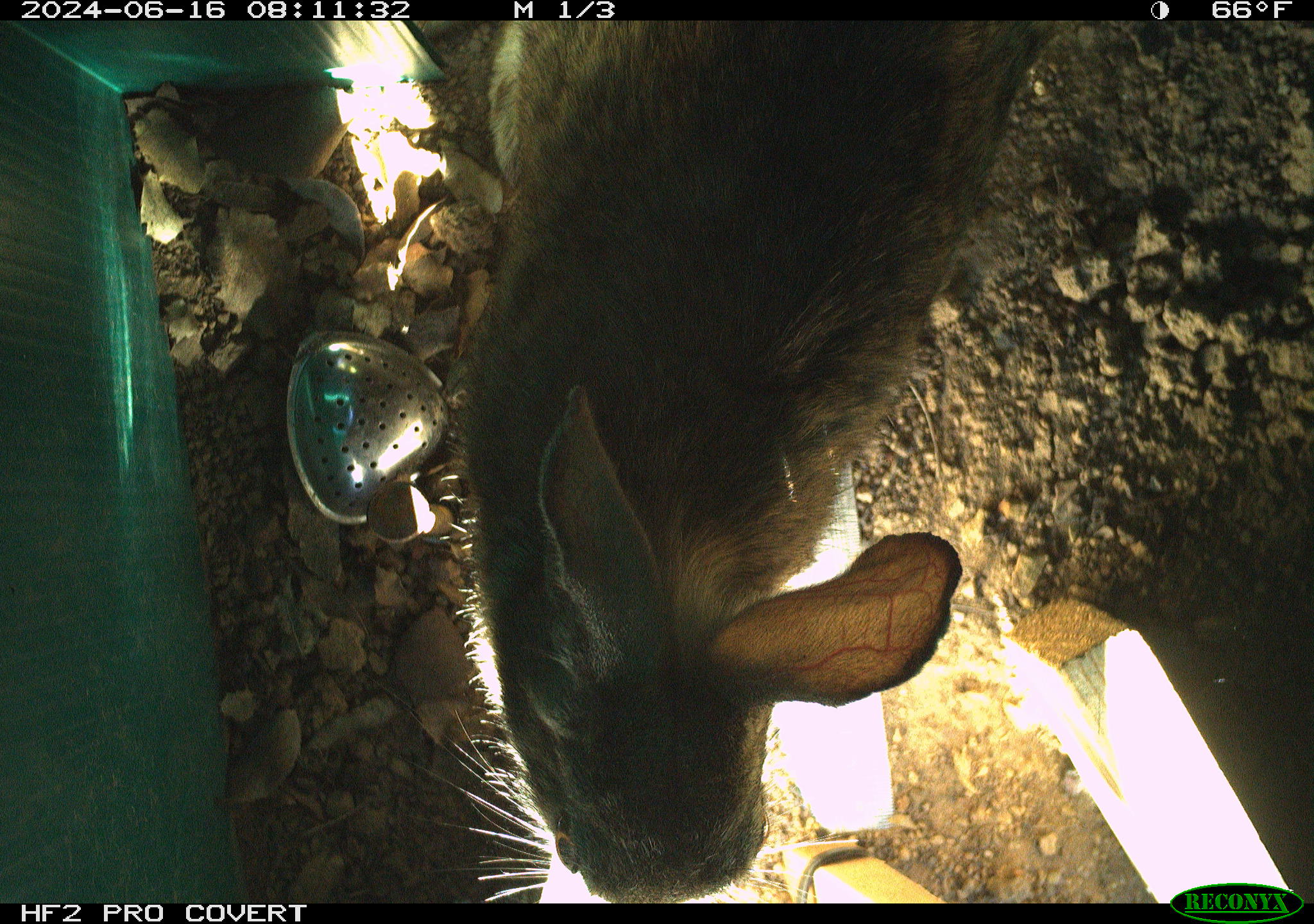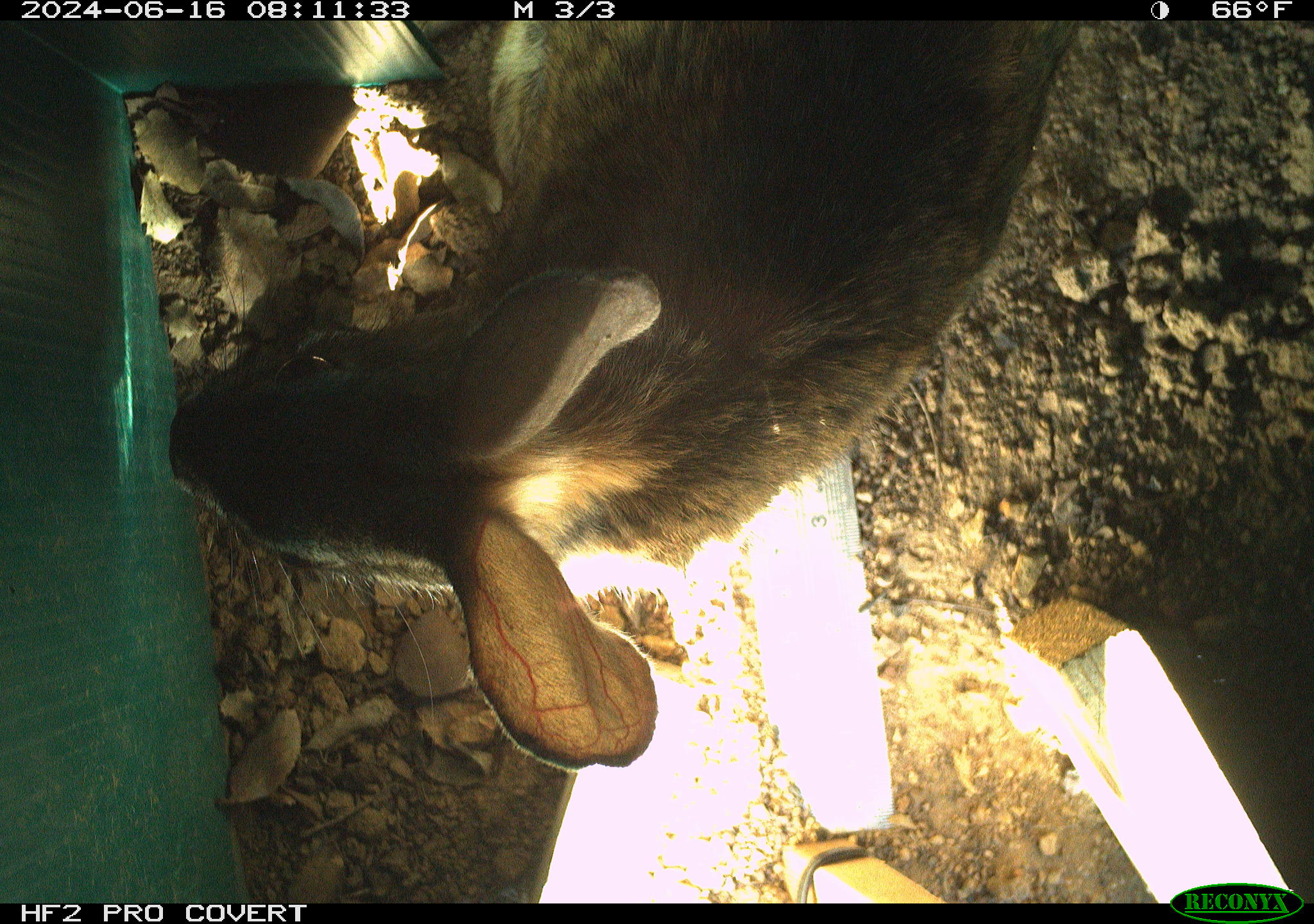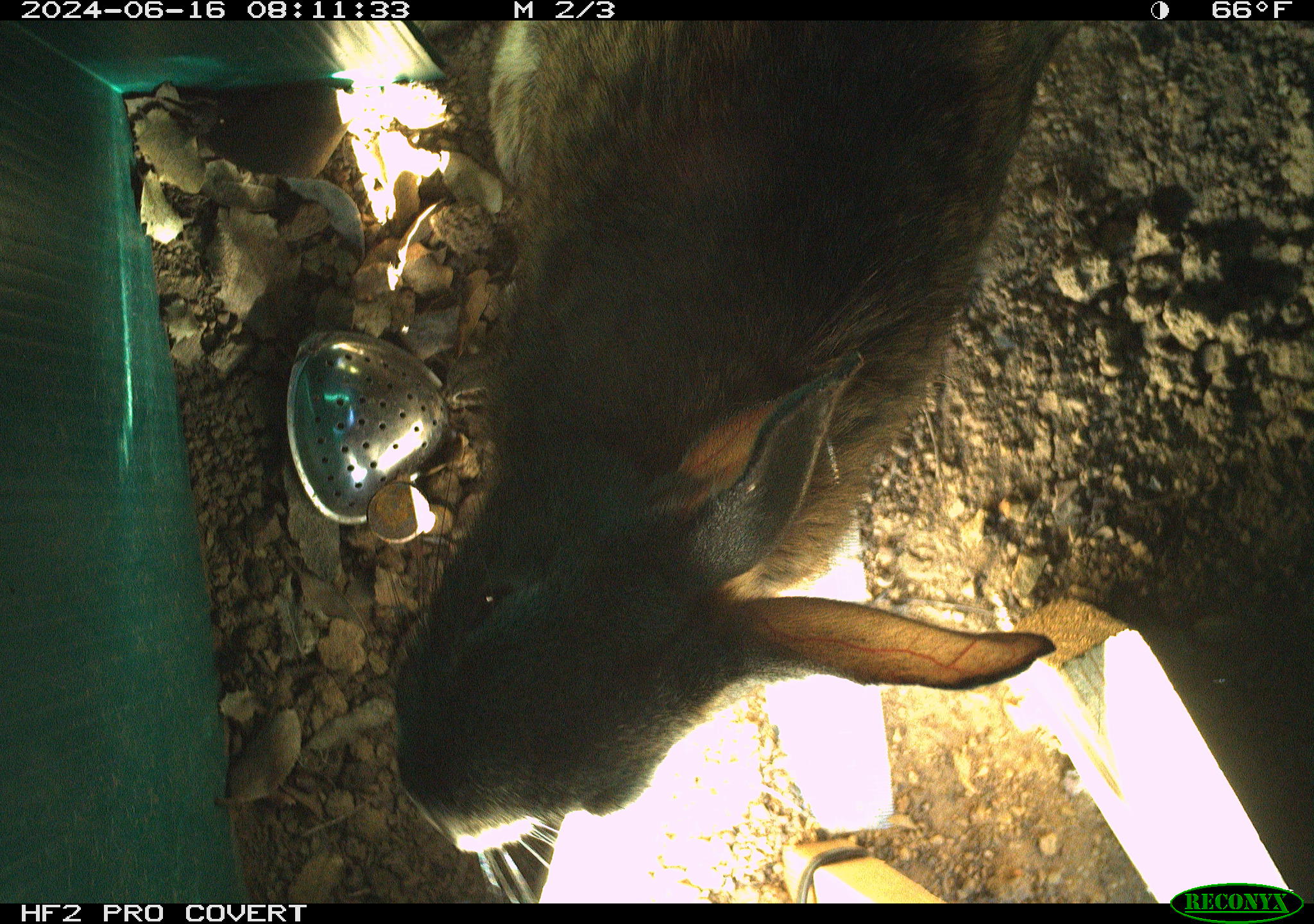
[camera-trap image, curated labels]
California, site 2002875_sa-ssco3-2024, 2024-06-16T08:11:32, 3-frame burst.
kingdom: Animalia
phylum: Chordata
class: Mammalia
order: Lagomorpha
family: Leporidae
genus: Sylvilagus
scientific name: Sylvilagus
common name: cottontail rabbits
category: sylvilagus species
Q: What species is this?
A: Sylvilagus species (cottontail rabbits) (Sylvilagus).